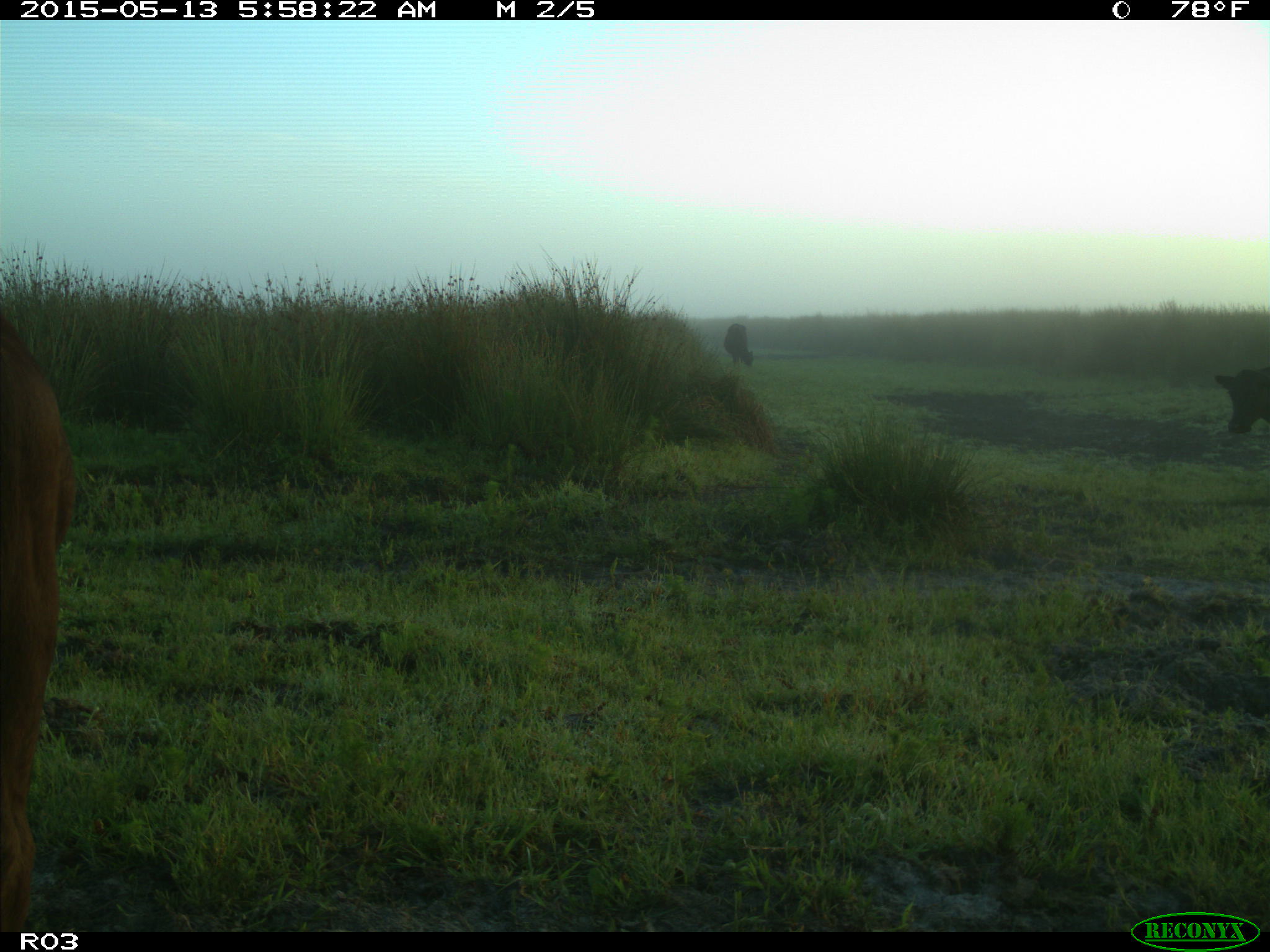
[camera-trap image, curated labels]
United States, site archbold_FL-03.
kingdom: Animalia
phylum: Chordata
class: Mammalia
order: Artiodactyla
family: Bovidae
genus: Bos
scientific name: Bos taurus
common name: domestic cow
Bos taurus (domestic cow).